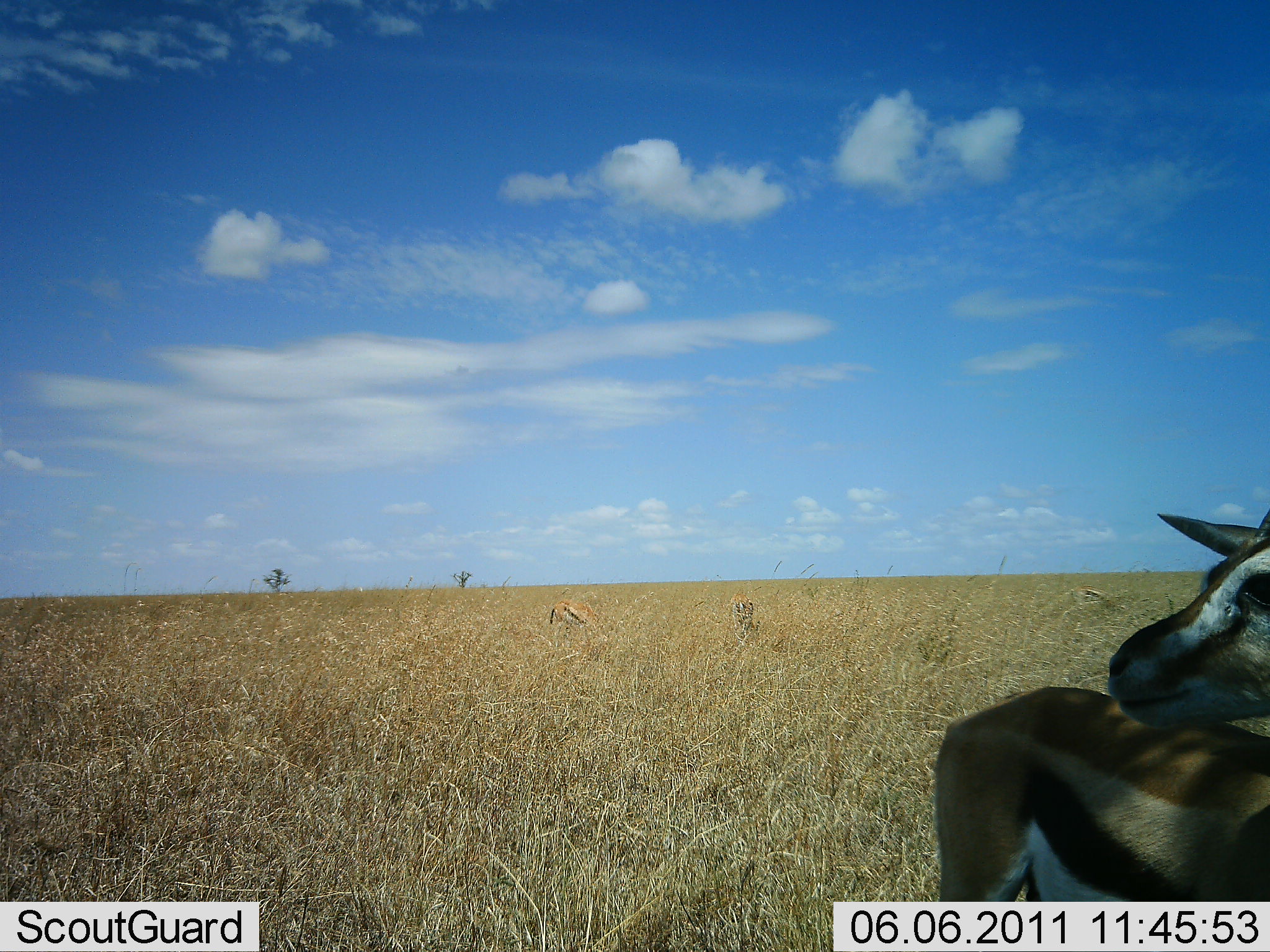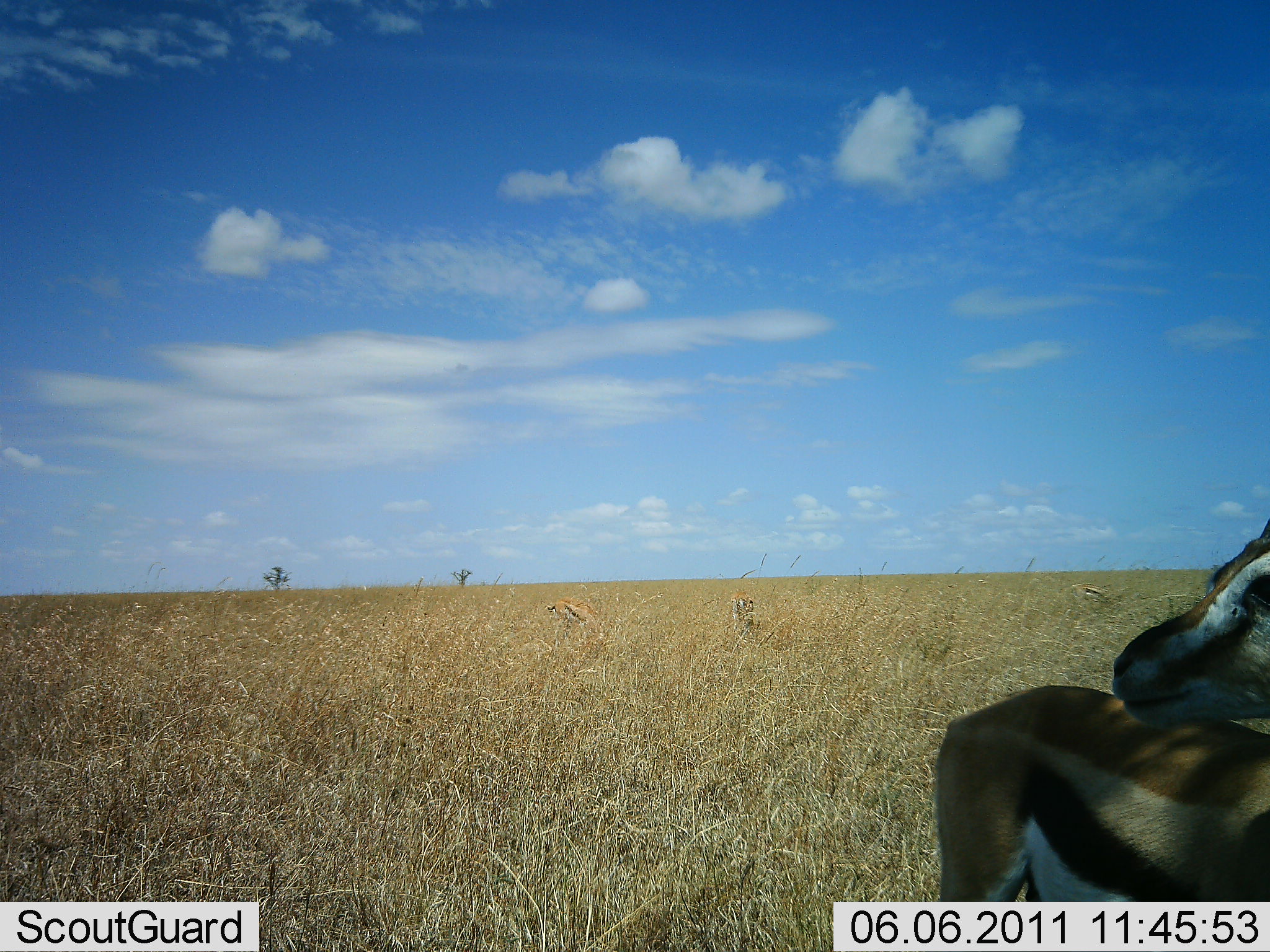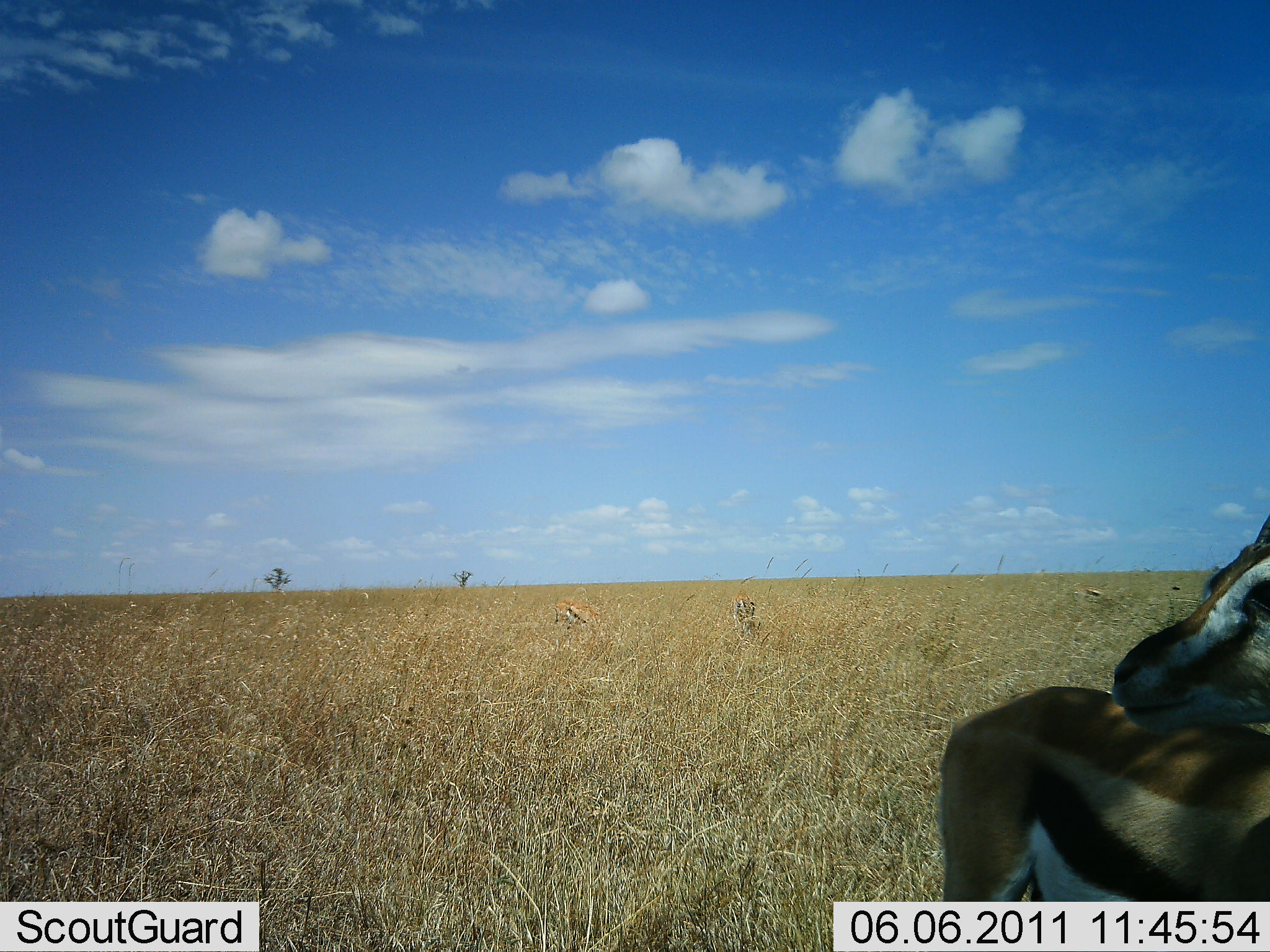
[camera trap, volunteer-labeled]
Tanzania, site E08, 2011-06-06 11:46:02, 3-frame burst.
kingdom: Animalia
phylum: Chordata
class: Mammalia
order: Artiodactyla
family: Bovidae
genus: Eudorcas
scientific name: Eudorcas thomsonii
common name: thomson's gazelle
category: gazellethomsons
Gazellethomsons (thomson's gazelle) (Eudorcas thomsonii), count 2. Behavior (volunteer vote fractions): standing 86%, resting 14%, moving 0%, interacting 0%. Young present (vote fraction): 7%. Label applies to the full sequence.